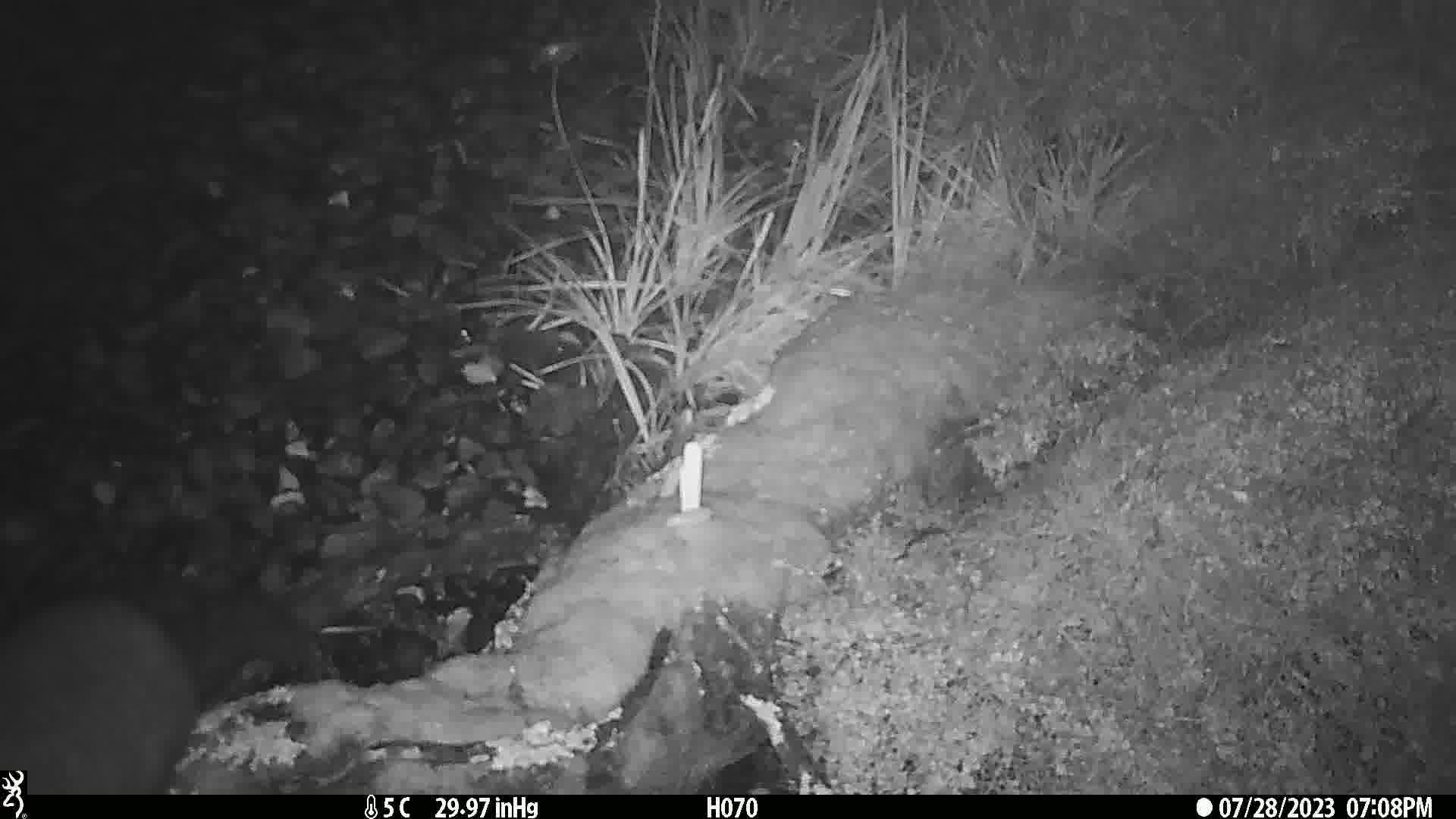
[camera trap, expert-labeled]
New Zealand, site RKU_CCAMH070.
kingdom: Animalia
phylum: Chordata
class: Mammalia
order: Diprotodontia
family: Phalangeridae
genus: Trichosurus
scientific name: Trichosurus vulpecula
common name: common brushtail possum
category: possum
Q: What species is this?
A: Possum (common brushtail possum) (Trichosurus vulpecula).